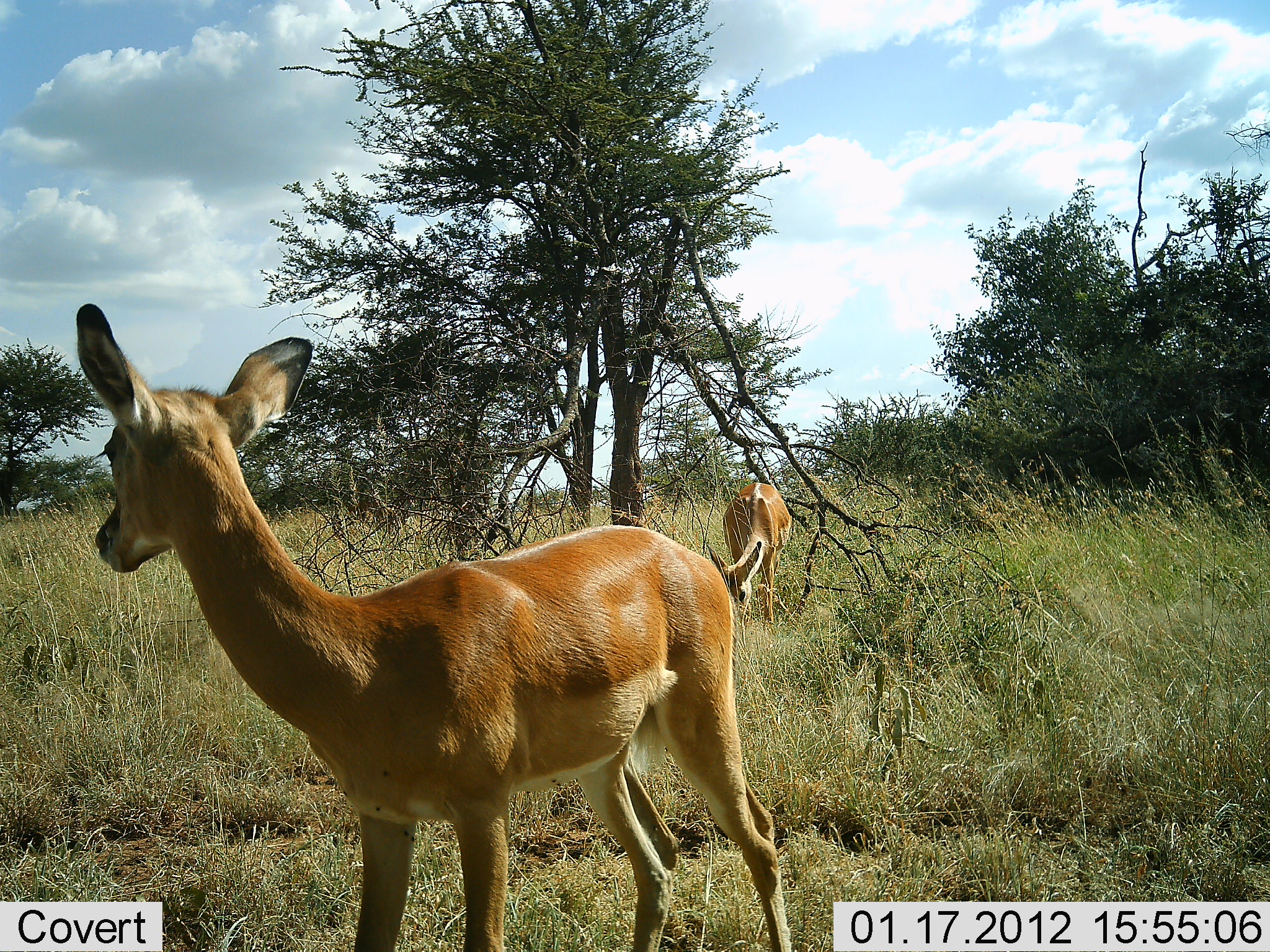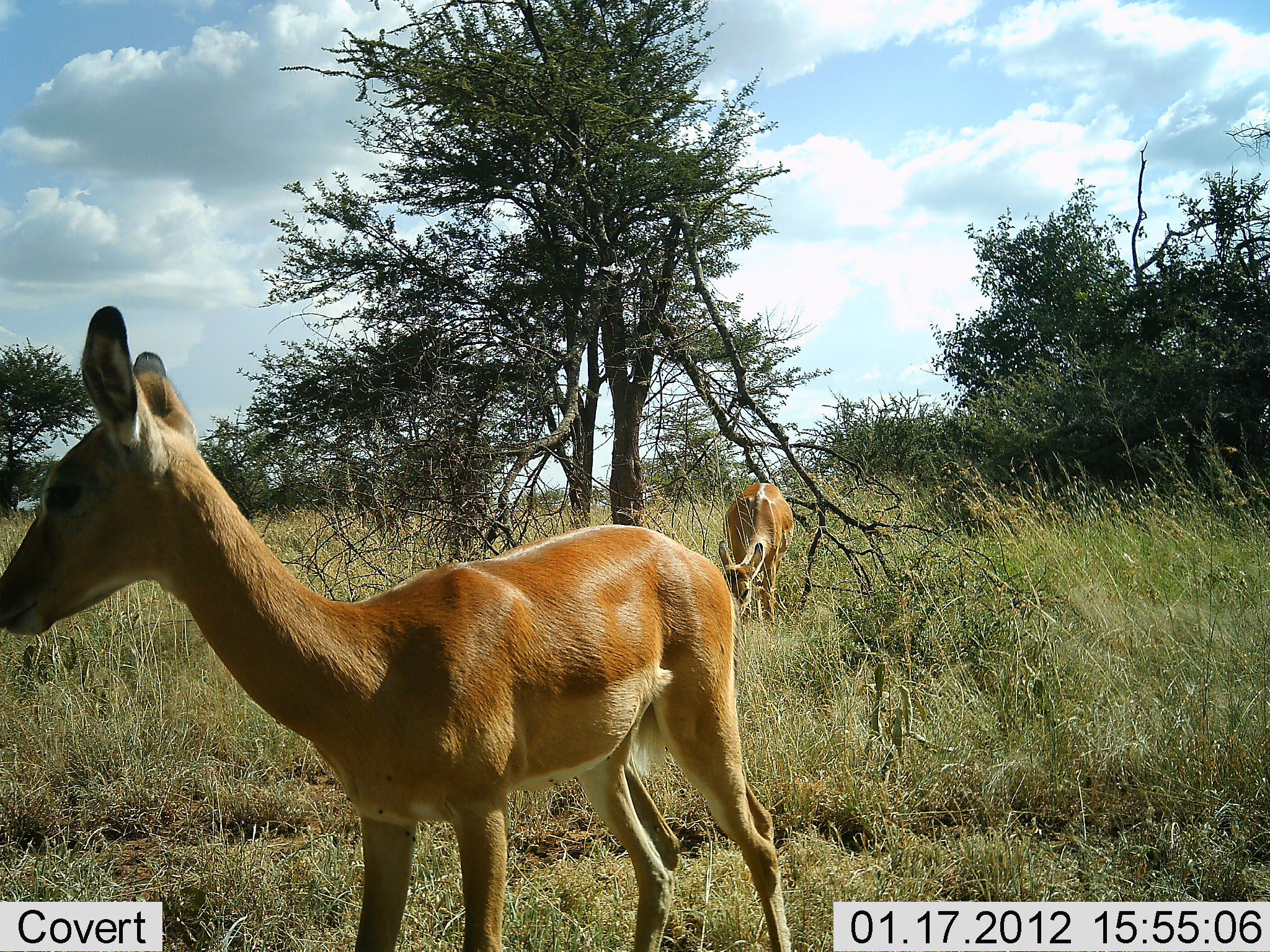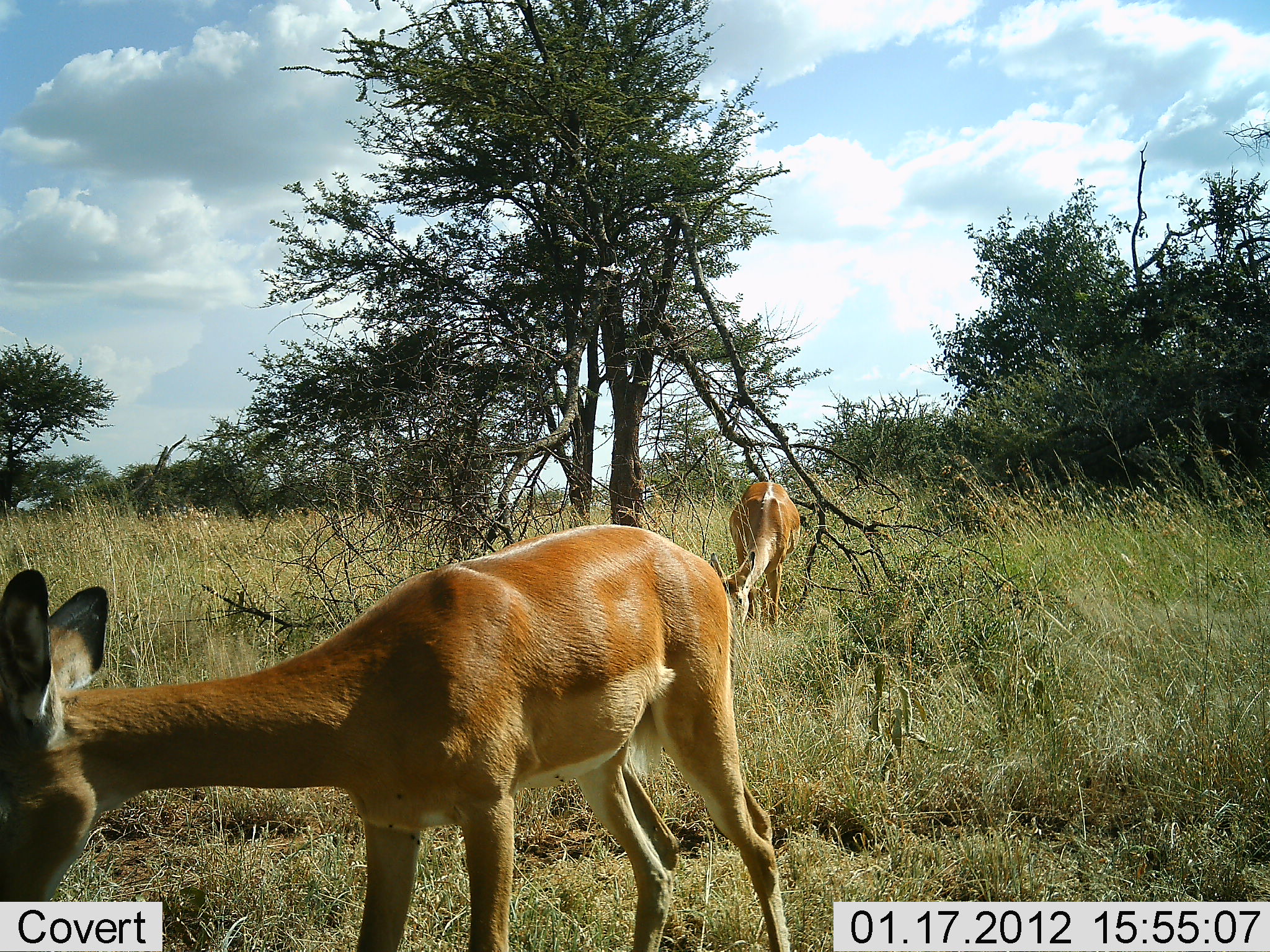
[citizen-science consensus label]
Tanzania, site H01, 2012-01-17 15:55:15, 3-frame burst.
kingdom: Animalia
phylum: Chordata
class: Mammalia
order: Artiodactyla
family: Bovidae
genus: Aepyceros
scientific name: Aepyceros melampus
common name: impala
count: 2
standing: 74%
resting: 0%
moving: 5%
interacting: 0%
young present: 0%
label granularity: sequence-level